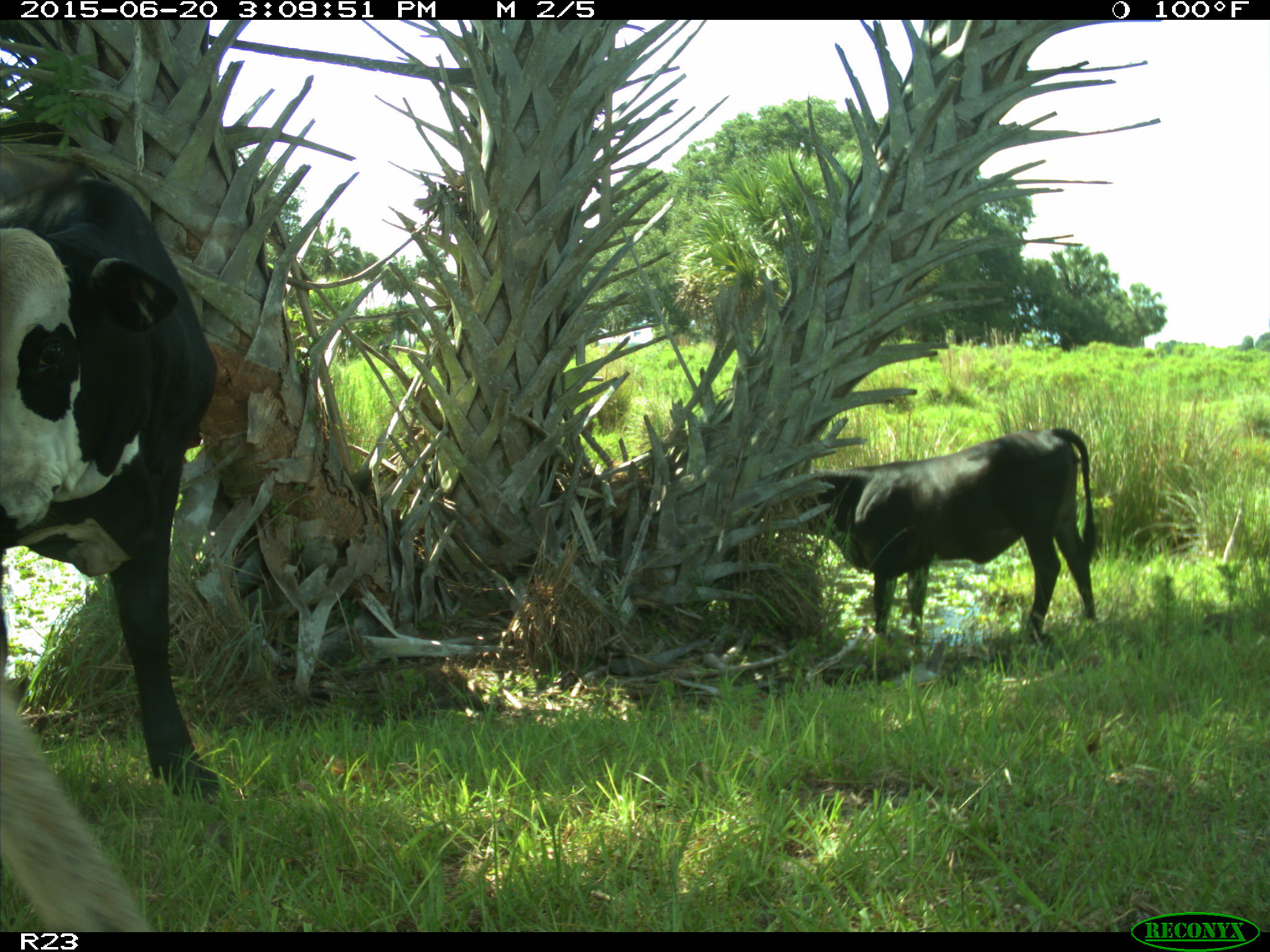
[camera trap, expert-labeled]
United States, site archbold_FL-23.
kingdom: Animalia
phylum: Chordata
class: Mammalia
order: Artiodactyla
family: Bovidae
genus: Bos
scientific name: Bos taurus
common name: domestic cow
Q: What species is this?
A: Bos taurus (domestic cow).